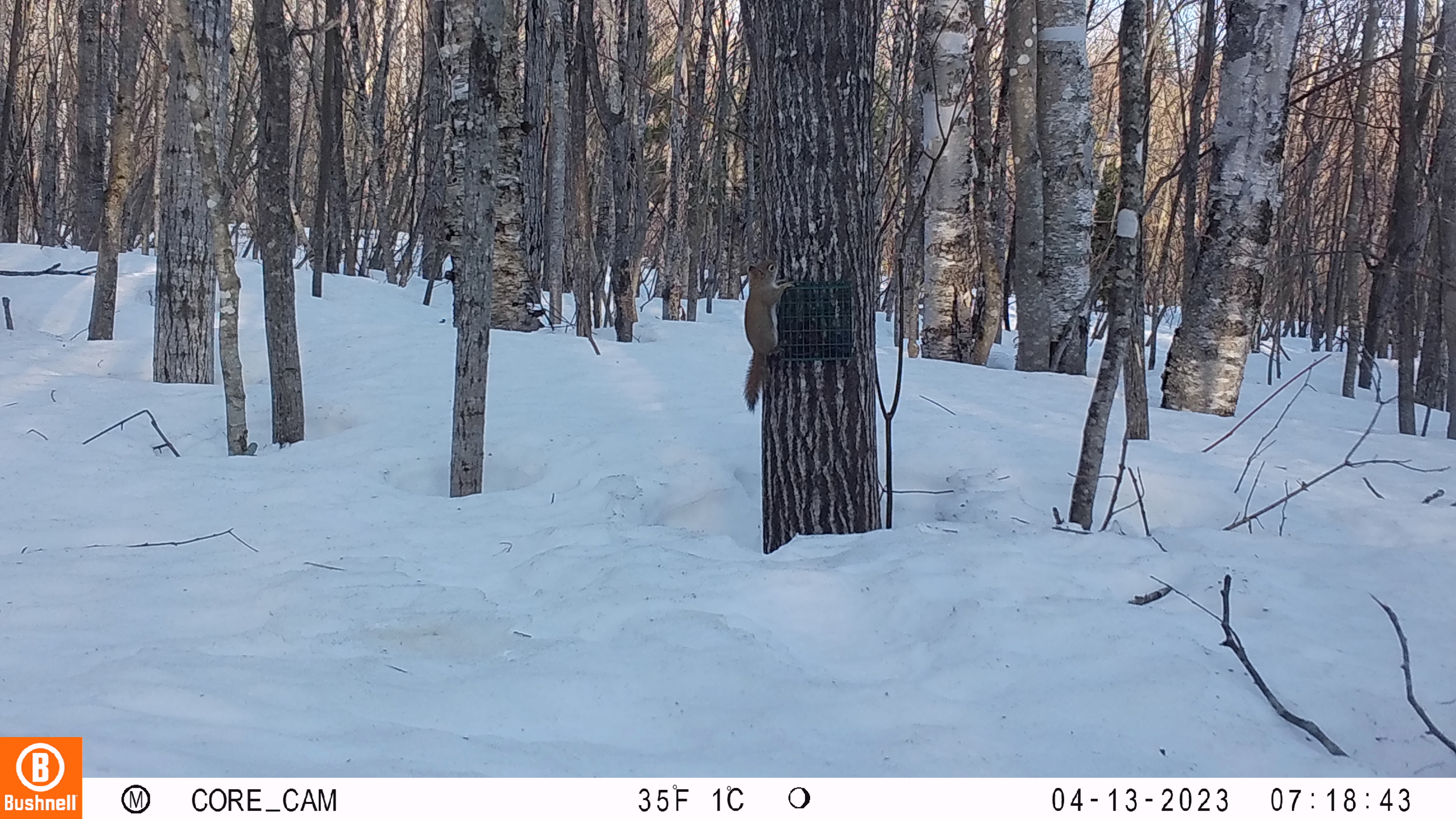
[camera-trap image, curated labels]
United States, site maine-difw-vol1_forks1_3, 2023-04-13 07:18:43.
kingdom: Animalia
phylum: Chordata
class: Mammalia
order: Rodentia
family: Sciuridae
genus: Tamiasciurus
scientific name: Tamiasciurus hudsonicus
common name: red squirrel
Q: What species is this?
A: Red squirrel (Tamiasciurus hudsonicus).